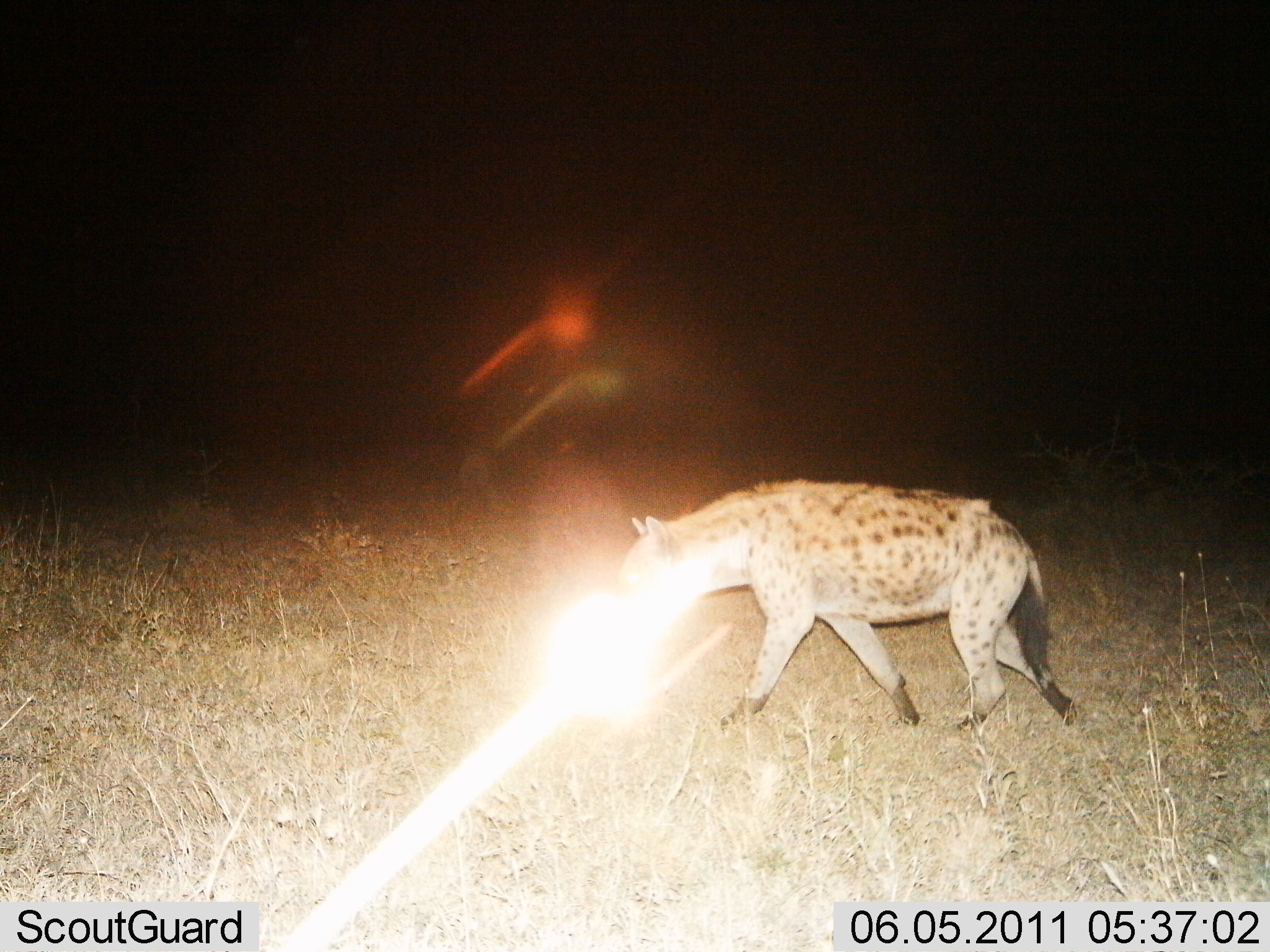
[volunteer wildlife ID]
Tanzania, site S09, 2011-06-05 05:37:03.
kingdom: Animalia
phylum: Chordata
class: Mammalia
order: Carnivora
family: Hyaenidae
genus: Crocuta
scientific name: Crocuta crocuta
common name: spotted hyena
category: hyenaspotted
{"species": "hyenaspotted (spotted hyena) (Crocuta crocuta)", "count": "1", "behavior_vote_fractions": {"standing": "9%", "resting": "0%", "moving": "91%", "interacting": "0%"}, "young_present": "0%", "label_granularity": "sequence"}